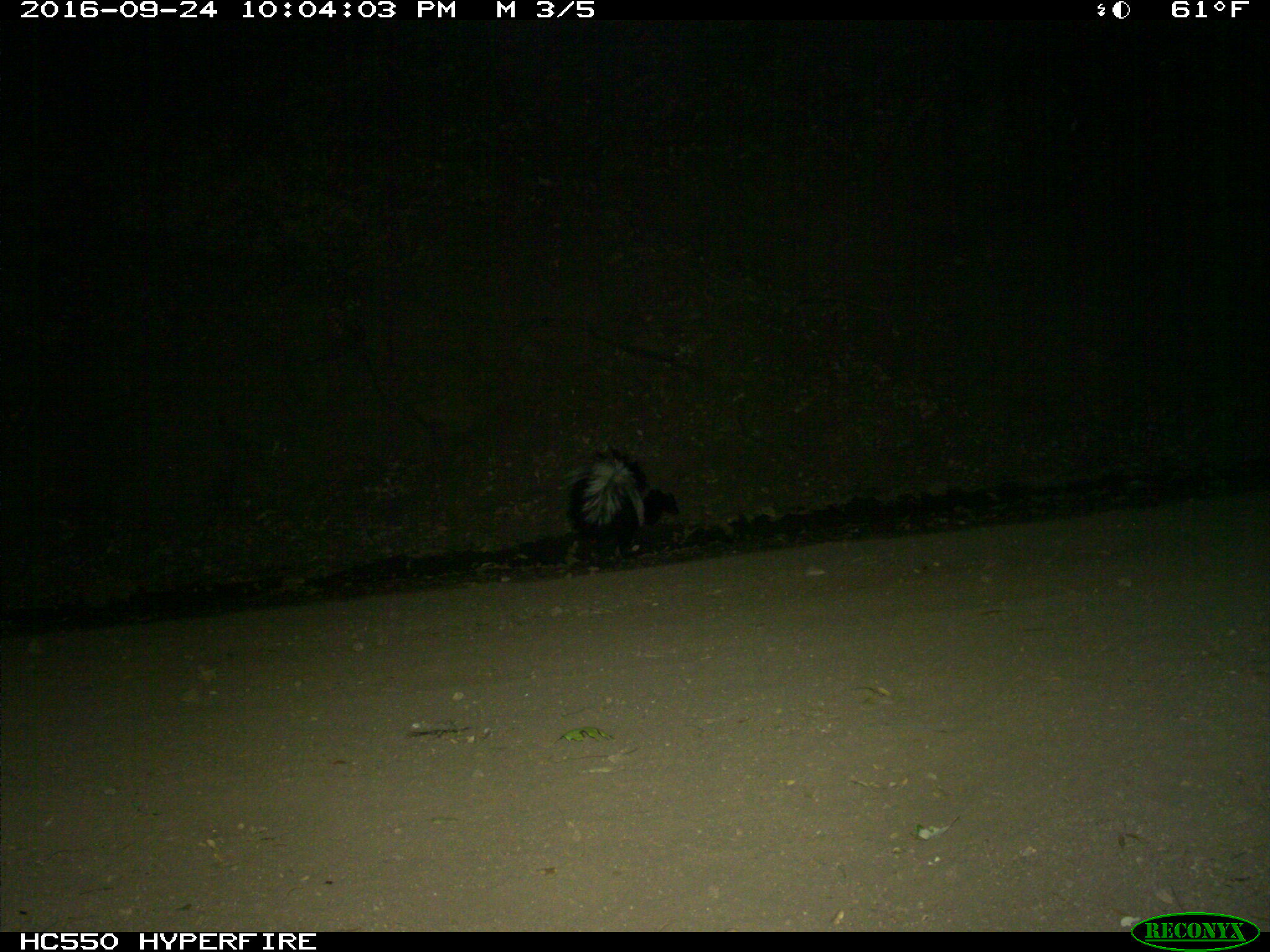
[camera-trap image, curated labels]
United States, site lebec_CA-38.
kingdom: Animalia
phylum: Chordata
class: Mammalia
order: Carnivora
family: Mephitidae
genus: Mephitis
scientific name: Mephitis mephitis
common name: striped skunk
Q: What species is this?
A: Mephitis mephitis (striped skunk).